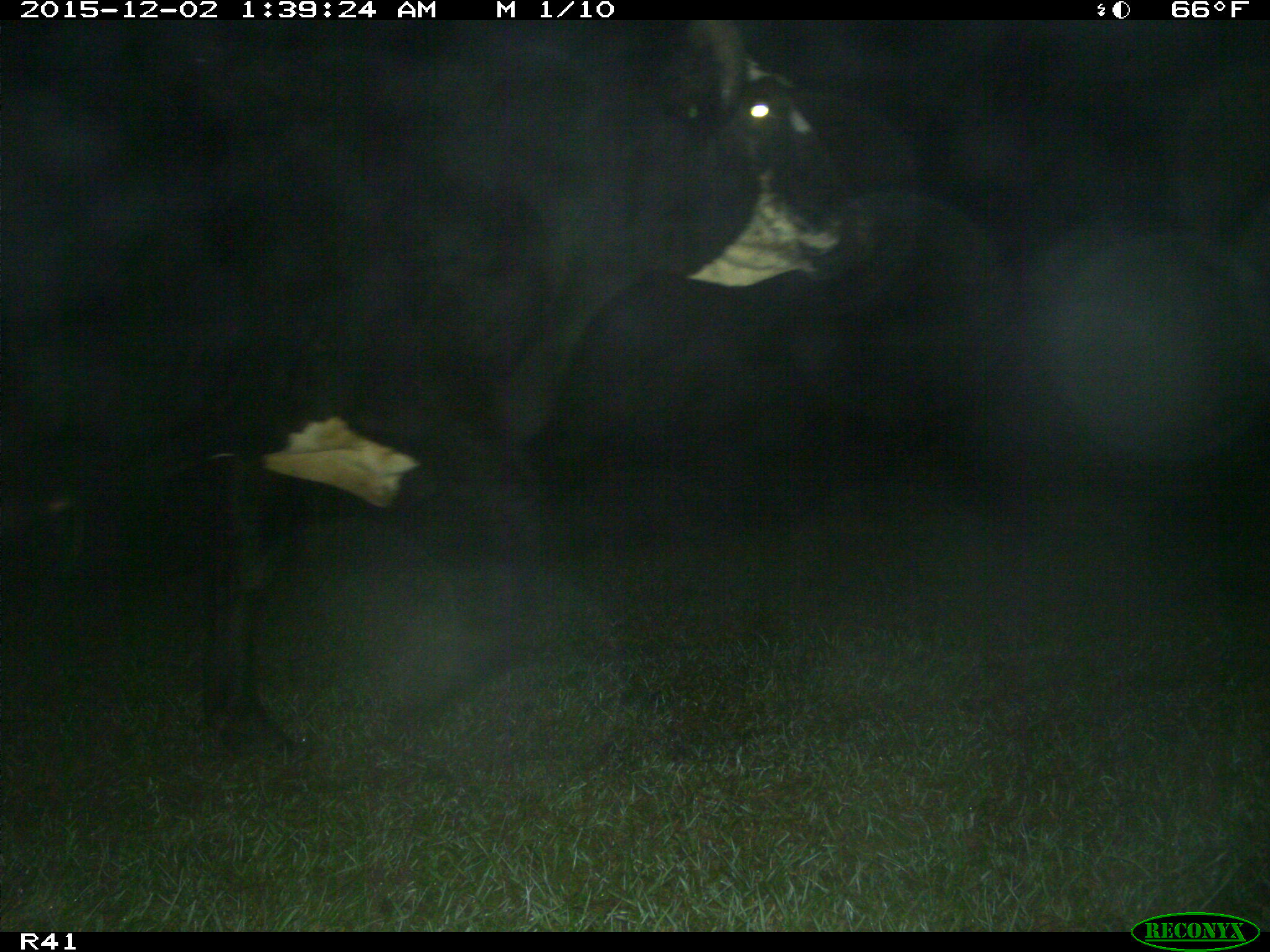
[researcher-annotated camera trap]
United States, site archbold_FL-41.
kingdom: Animalia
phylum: Chordata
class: Mammalia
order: Artiodactyla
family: Bovidae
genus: Bos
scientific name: Bos taurus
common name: domestic cow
Bos taurus (domestic cow).